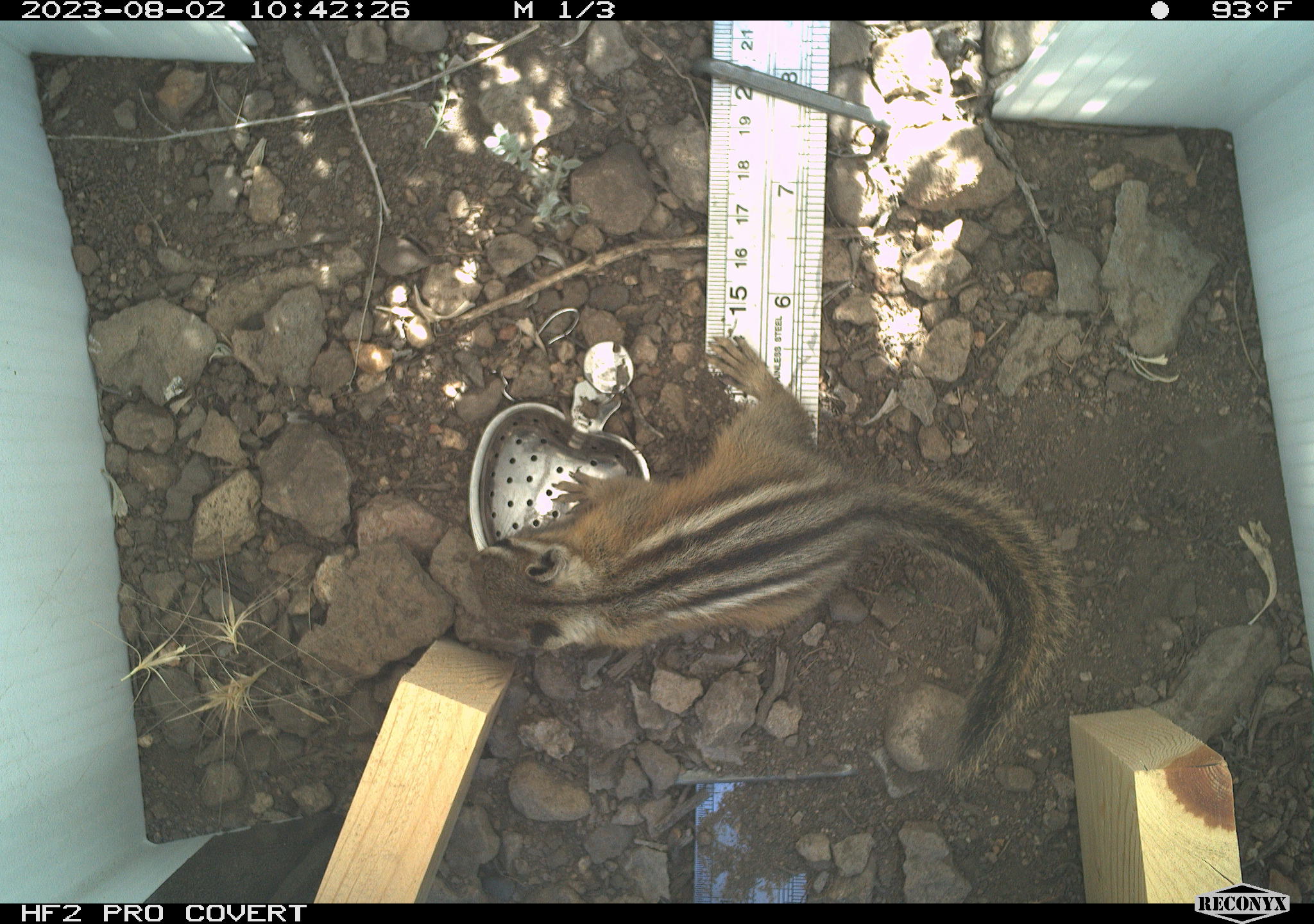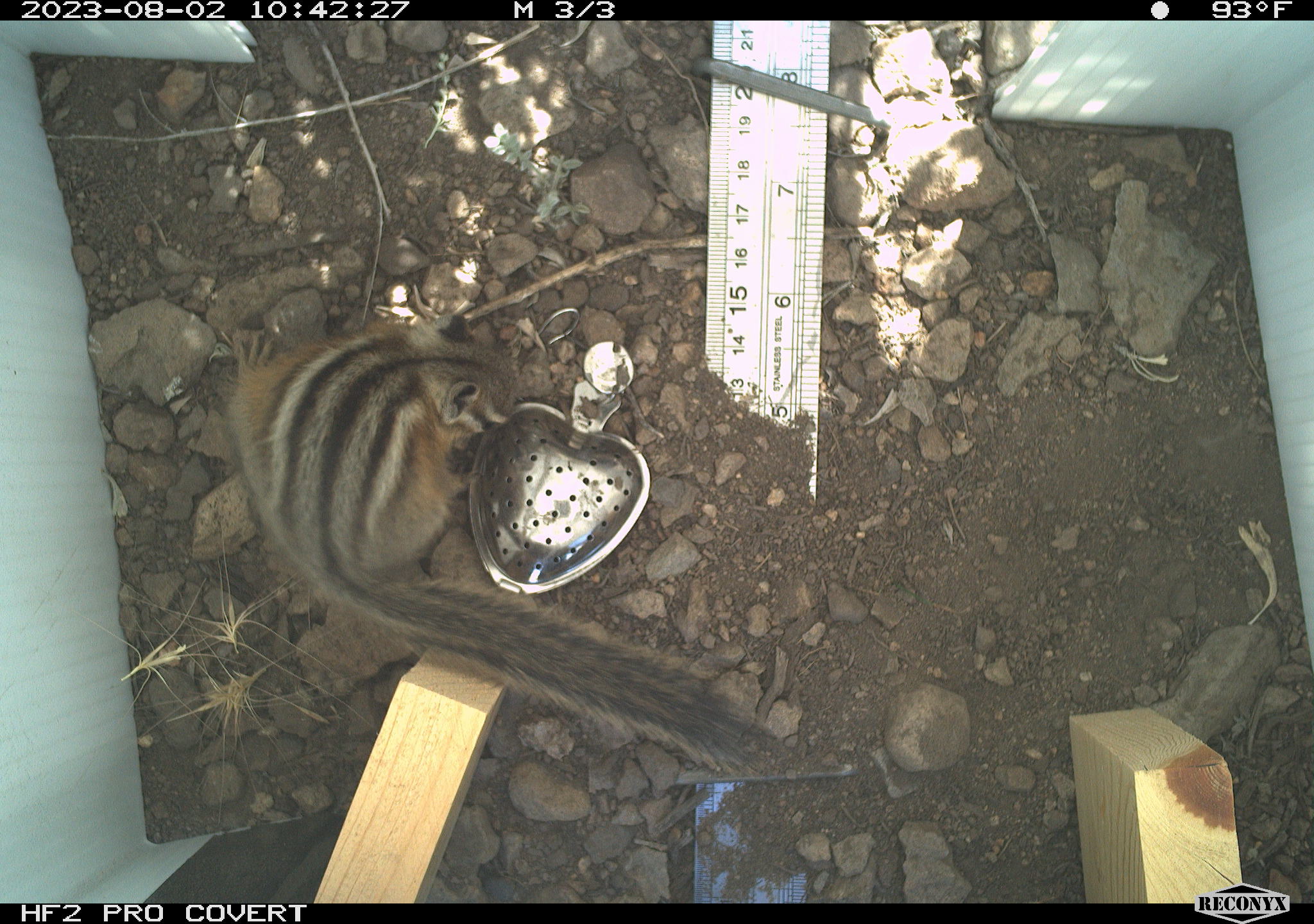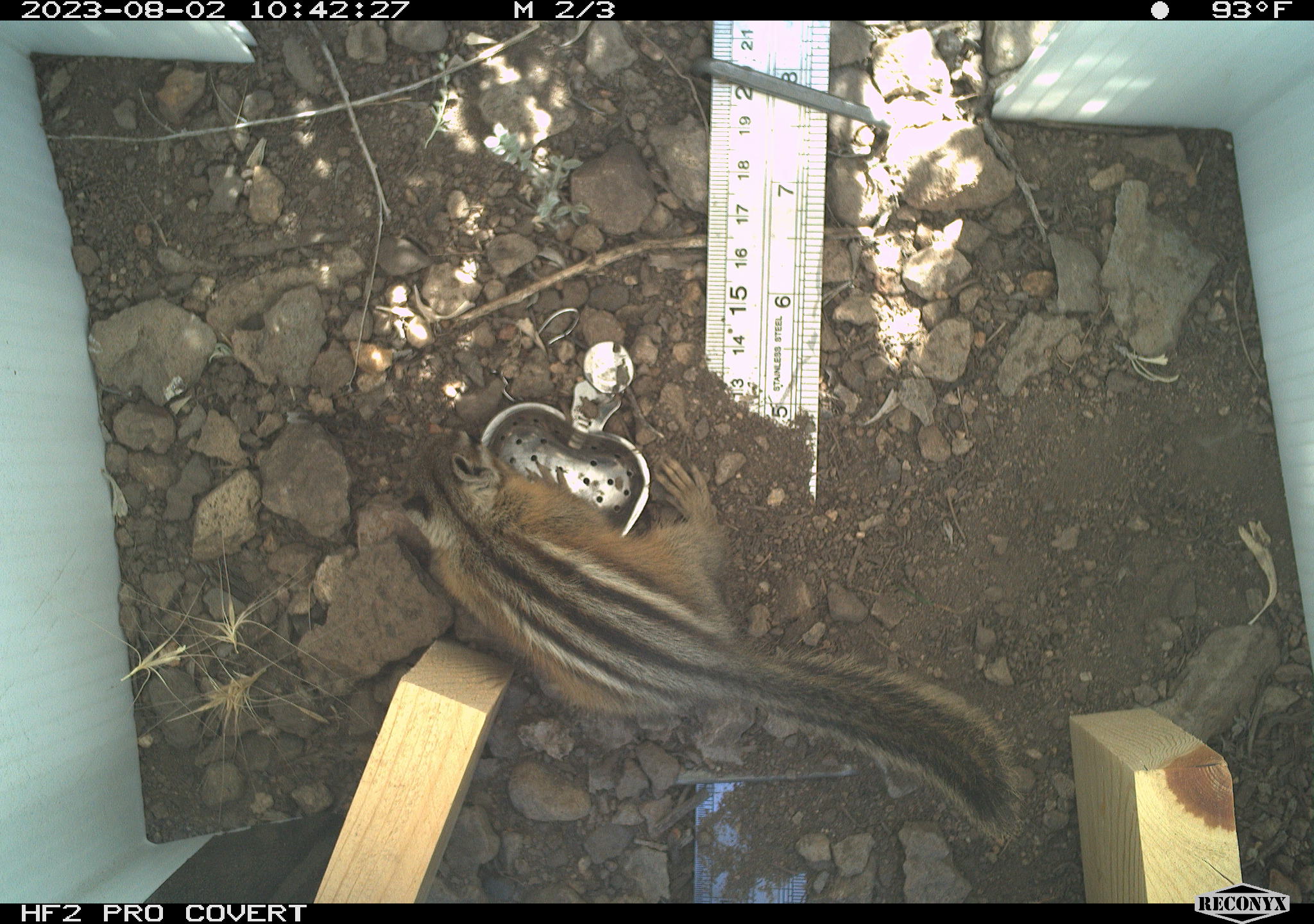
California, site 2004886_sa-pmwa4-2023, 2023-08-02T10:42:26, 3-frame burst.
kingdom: Animalia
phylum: Chordata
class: Mammalia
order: Rodentia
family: Sciuridae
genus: Neotamias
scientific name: Neotamias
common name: western chipmunks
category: neotamias species